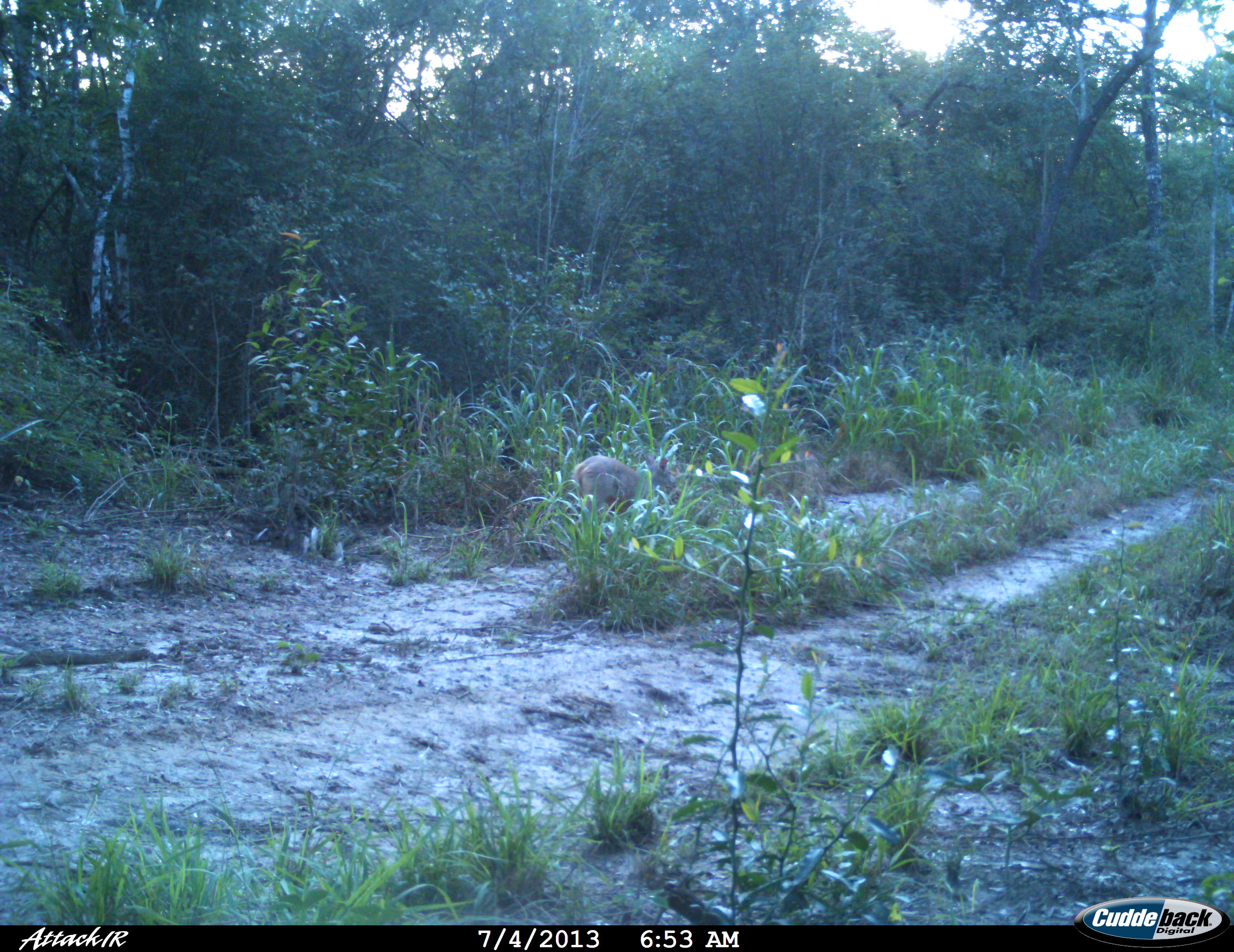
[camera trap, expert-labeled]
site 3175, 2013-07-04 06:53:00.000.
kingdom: Animalia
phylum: Chordata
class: Mammalia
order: Artiodactyla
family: Cervidae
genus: Mazama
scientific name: Mazama gouazoubira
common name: gray brocket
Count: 1.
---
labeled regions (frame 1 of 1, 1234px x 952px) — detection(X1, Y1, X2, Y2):
mazama gouazoubira: detection(573, 454, 669, 514)